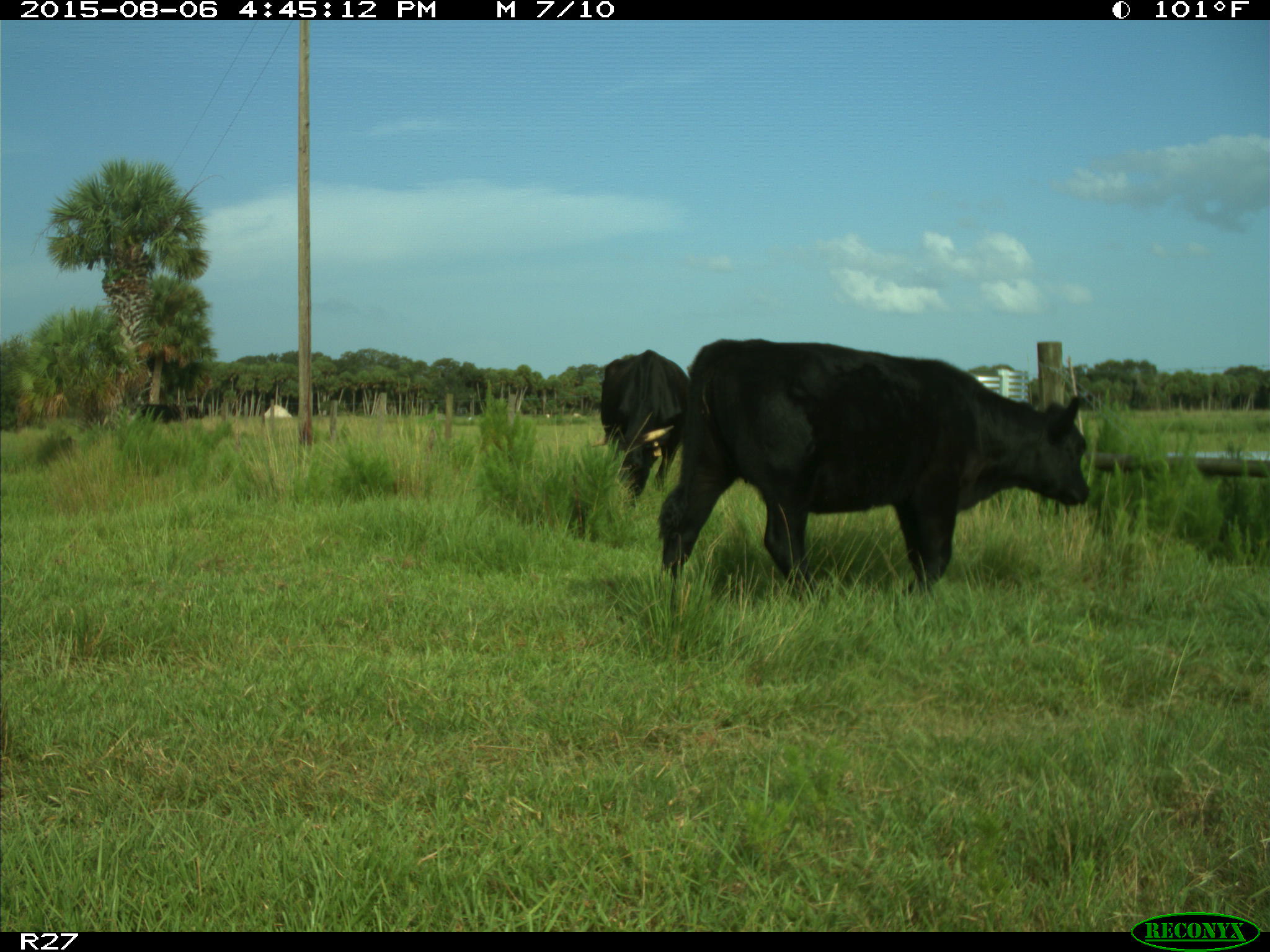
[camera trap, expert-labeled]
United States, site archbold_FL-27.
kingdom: Animalia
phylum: Chordata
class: Mammalia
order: Artiodactyla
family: Bovidae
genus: Bos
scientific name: Bos taurus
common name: domestic cow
Bos taurus (domestic cow).